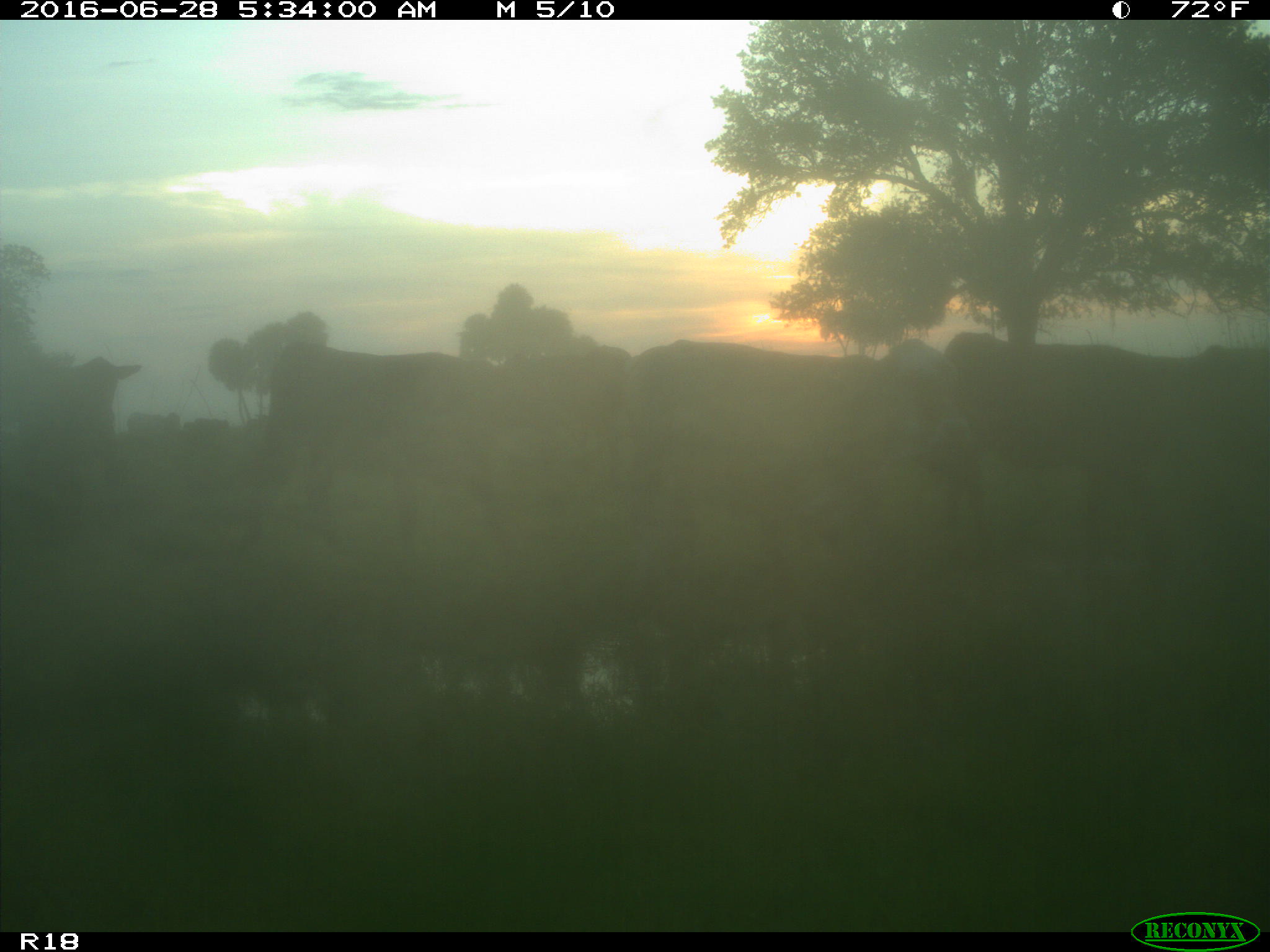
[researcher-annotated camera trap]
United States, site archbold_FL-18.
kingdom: Animalia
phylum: Chordata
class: Mammalia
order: Artiodactyla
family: Bovidae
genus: Bos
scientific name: Bos taurus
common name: domestic cow